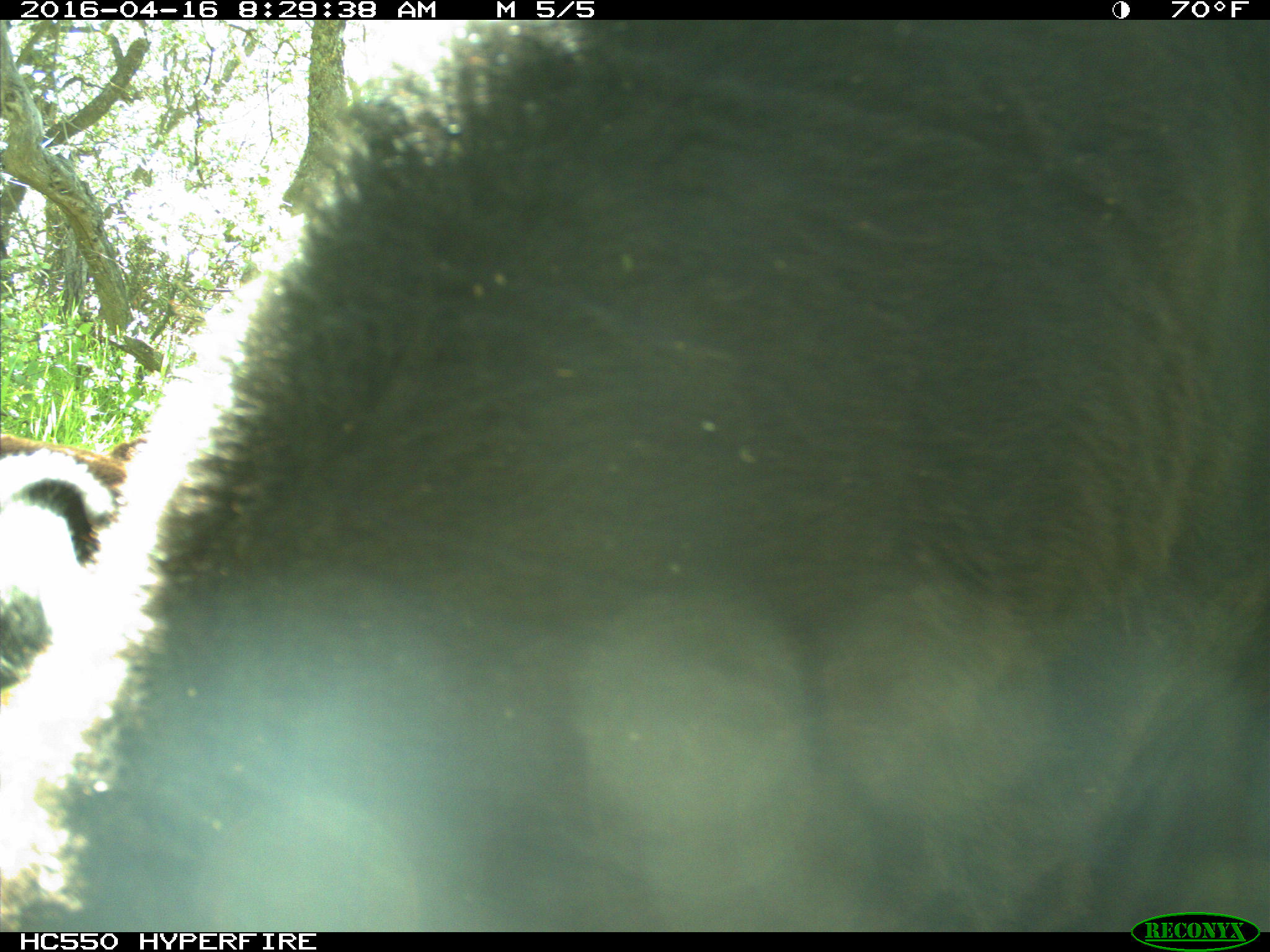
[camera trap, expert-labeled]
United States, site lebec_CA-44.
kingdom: Animalia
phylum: Chordata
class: Mammalia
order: Artiodactyla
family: Bovidae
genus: Bos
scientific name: Bos taurus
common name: domestic cow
Bos taurus (domestic cow).